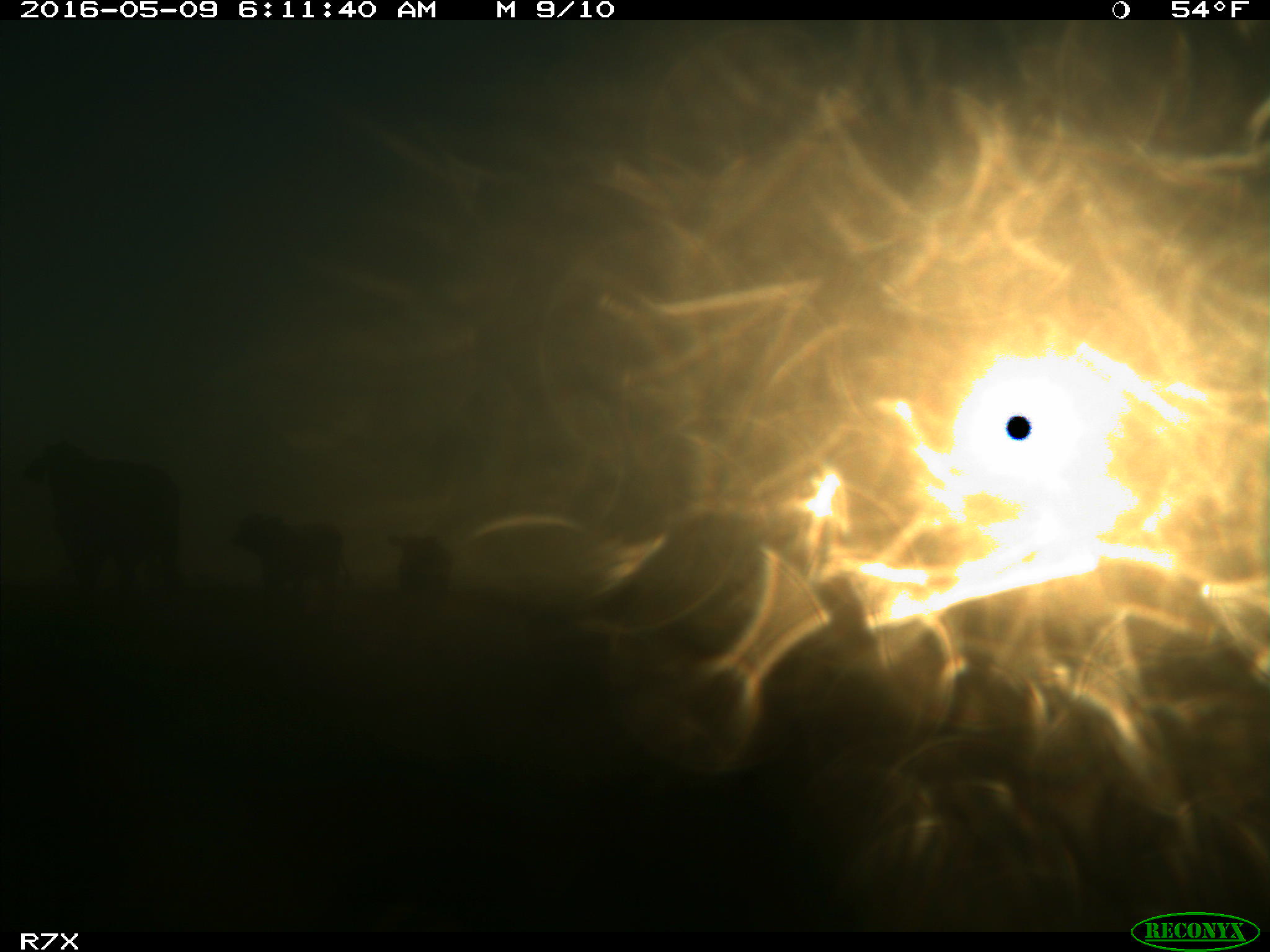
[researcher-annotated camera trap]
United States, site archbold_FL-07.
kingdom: Animalia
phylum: Chordata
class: Mammalia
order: Artiodactyla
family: Bovidae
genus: Bos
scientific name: Bos taurus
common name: domestic cow